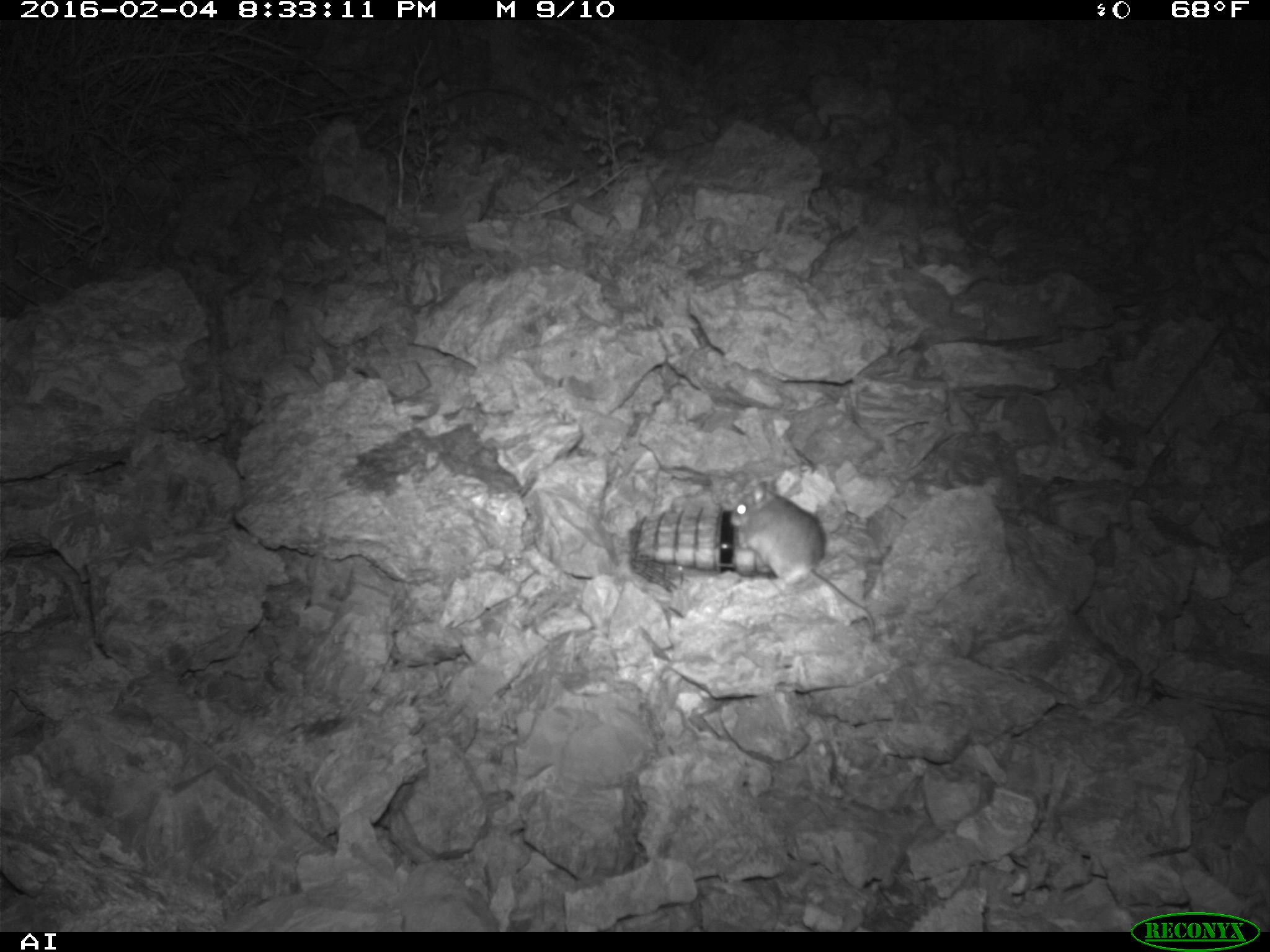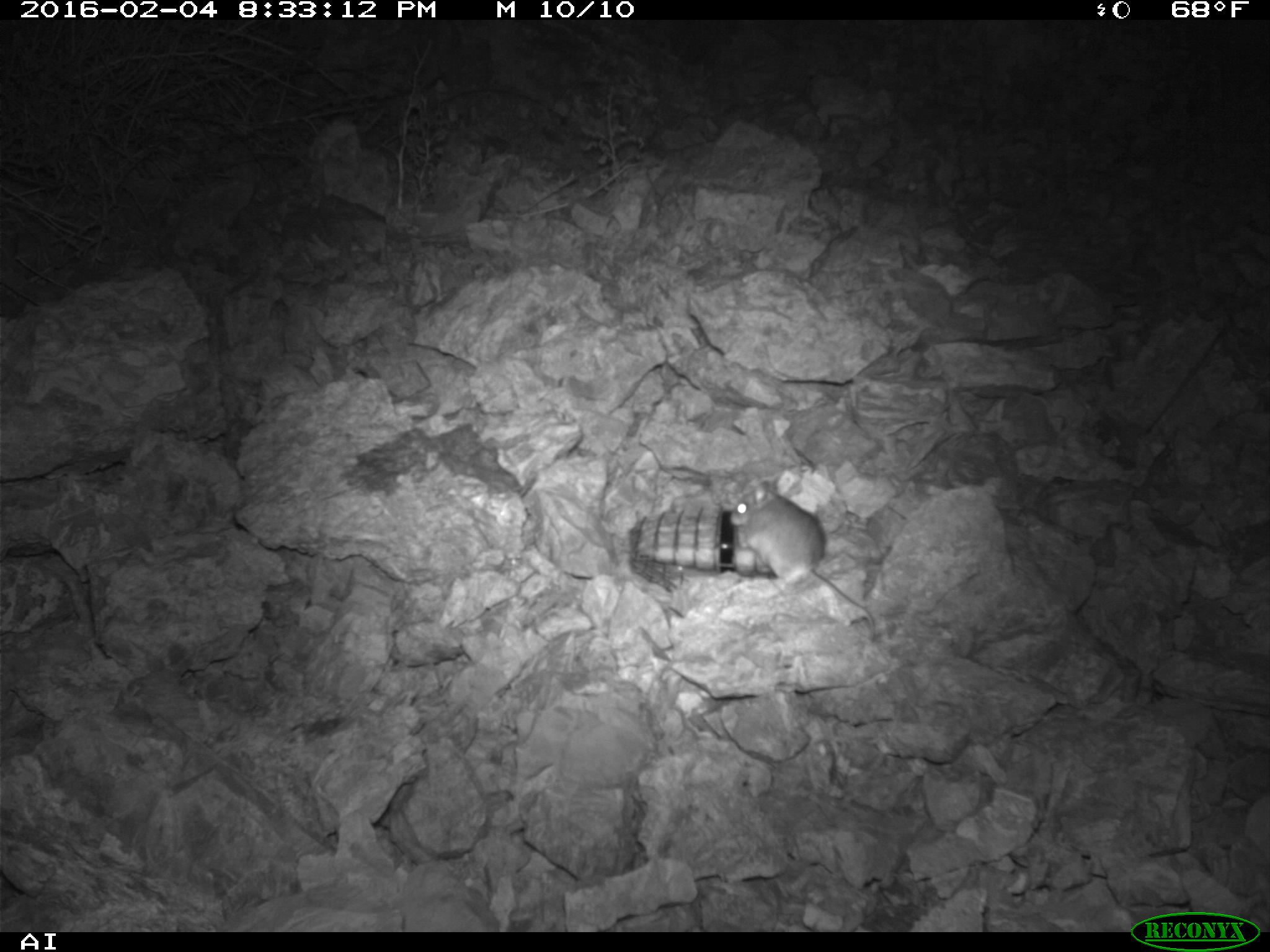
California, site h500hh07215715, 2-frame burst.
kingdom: Animalia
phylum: Chordata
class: Mammalia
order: Rodentia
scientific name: Rodentia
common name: rodent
Rodent (Rodentia).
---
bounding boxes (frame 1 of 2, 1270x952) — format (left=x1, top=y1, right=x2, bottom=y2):
rodent: (left=730, top=479, right=874, bottom=640)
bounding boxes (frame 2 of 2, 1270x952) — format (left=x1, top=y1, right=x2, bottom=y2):
rodent: (left=728, top=478, right=877, bottom=629)